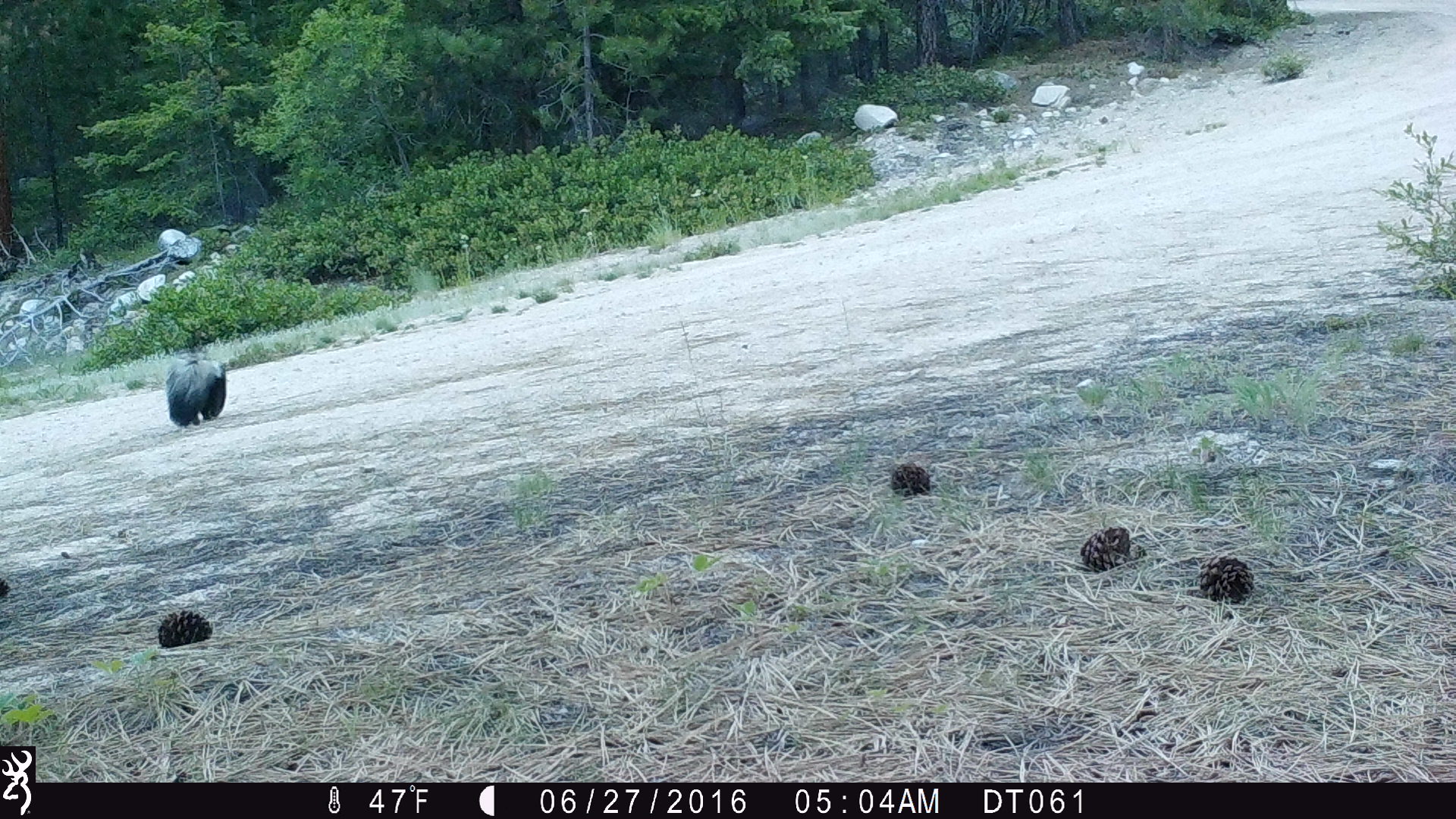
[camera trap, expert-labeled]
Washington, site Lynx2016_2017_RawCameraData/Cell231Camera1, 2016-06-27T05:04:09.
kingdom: Animalia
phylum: Chordata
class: Mammalia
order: Carnivora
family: Mephitidae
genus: Mephitis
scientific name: Mephitis mephitis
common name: striped skunk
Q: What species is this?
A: Mephitis mephitis (striped skunk).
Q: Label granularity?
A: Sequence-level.